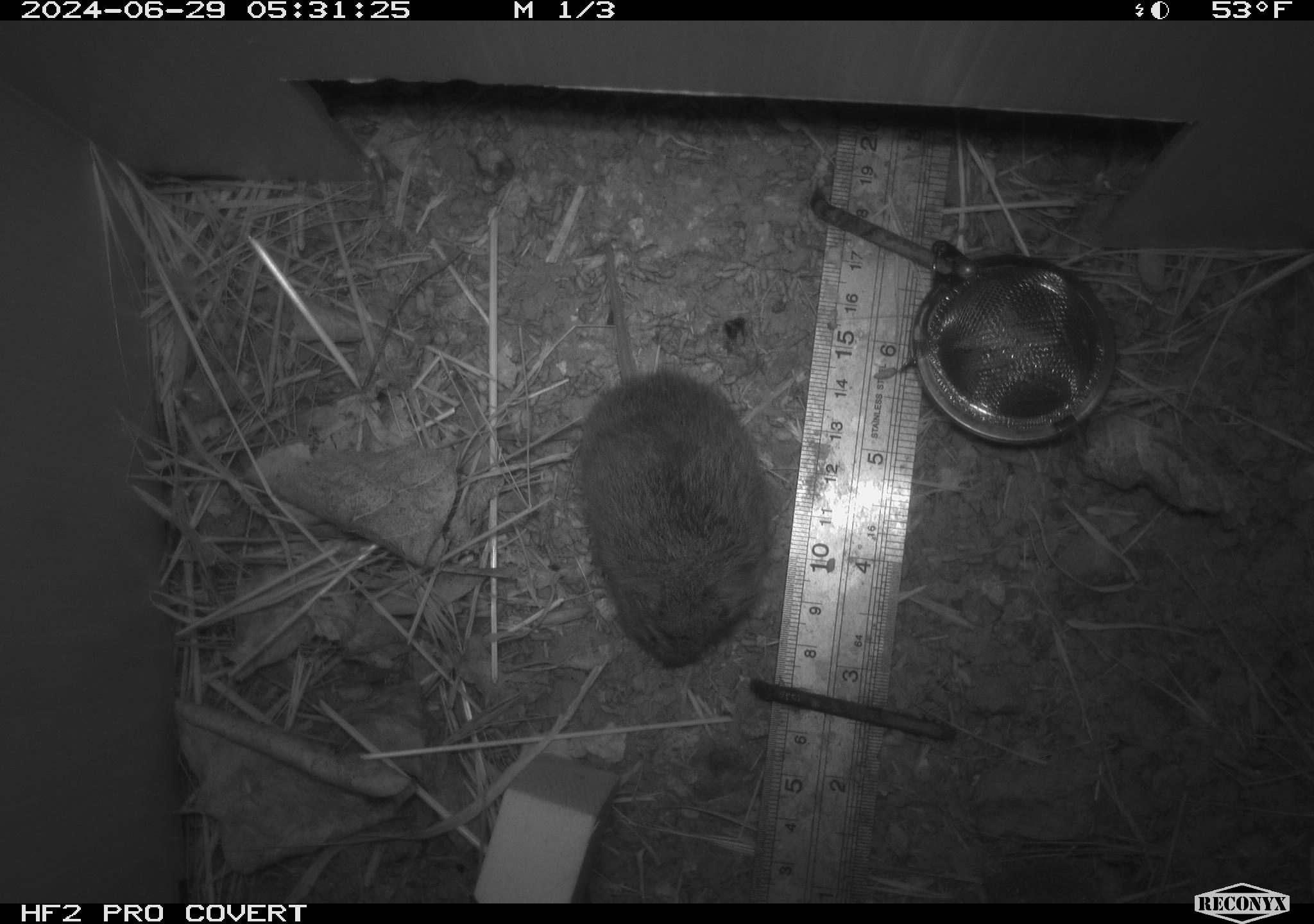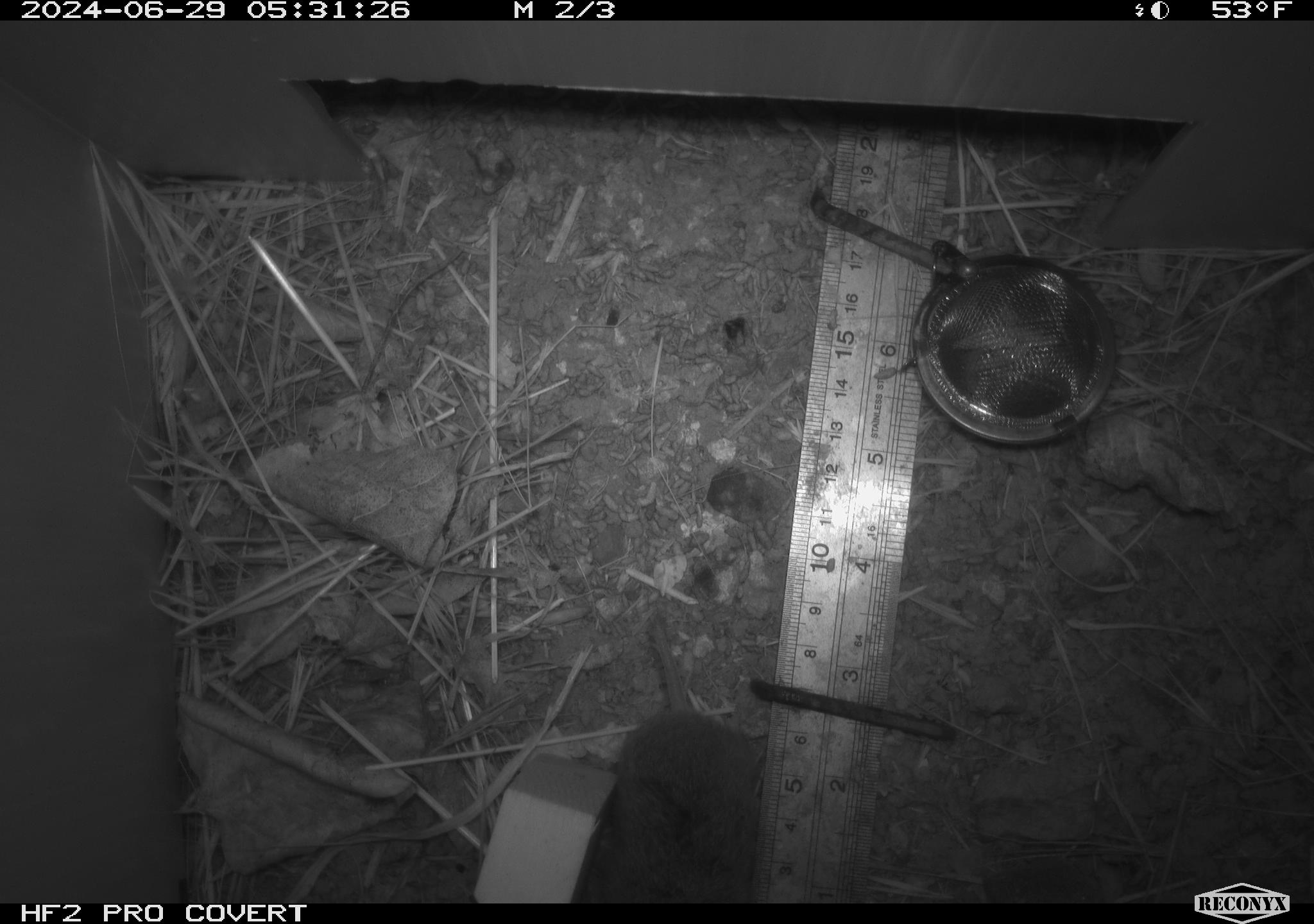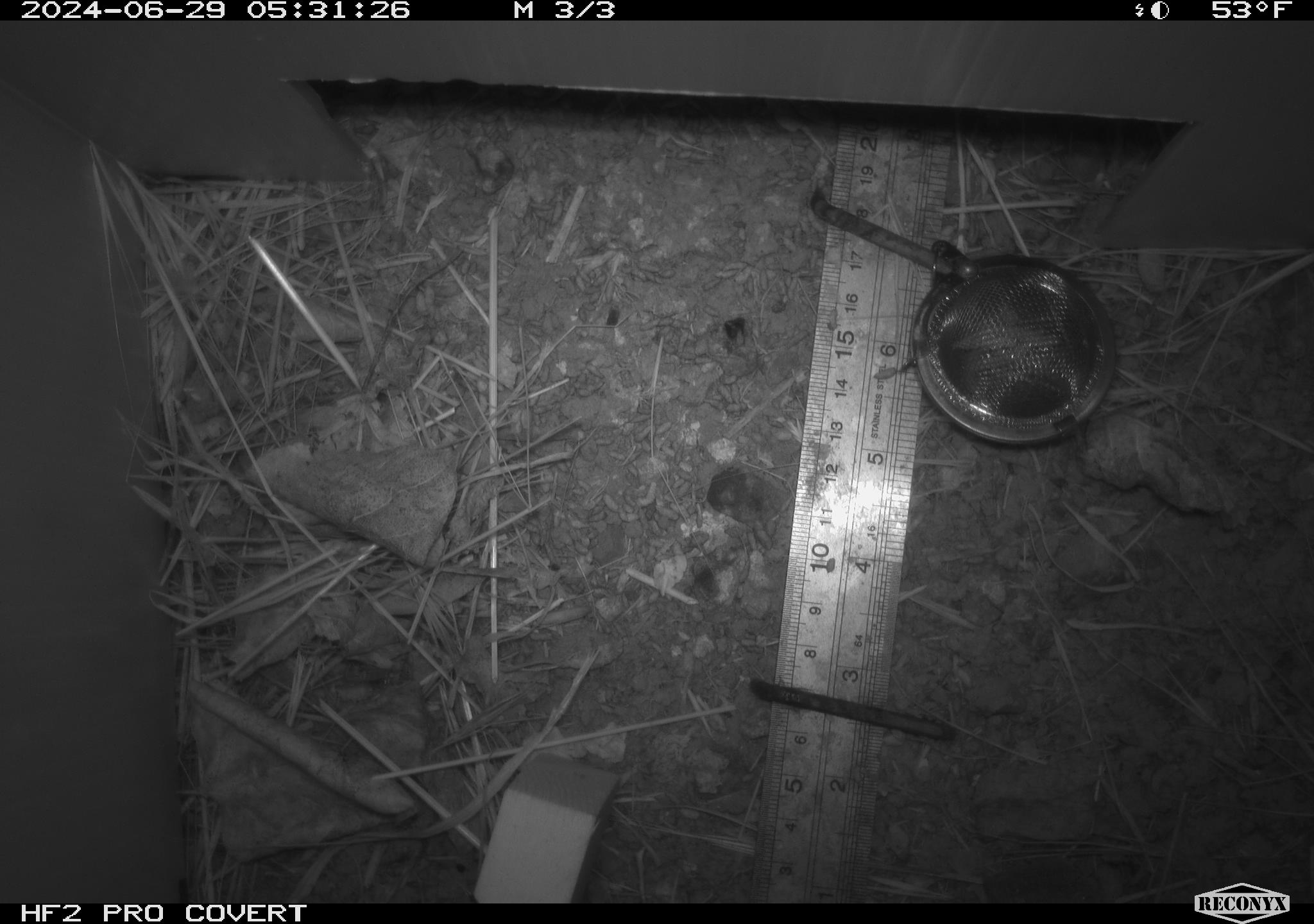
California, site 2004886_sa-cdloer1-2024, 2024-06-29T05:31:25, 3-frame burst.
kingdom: Animalia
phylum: Chordata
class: Mammalia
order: Rodentia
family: Cricetidae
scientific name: Arvicolinae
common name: voles, lemmings, and muskrats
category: arvicolinae subfamily